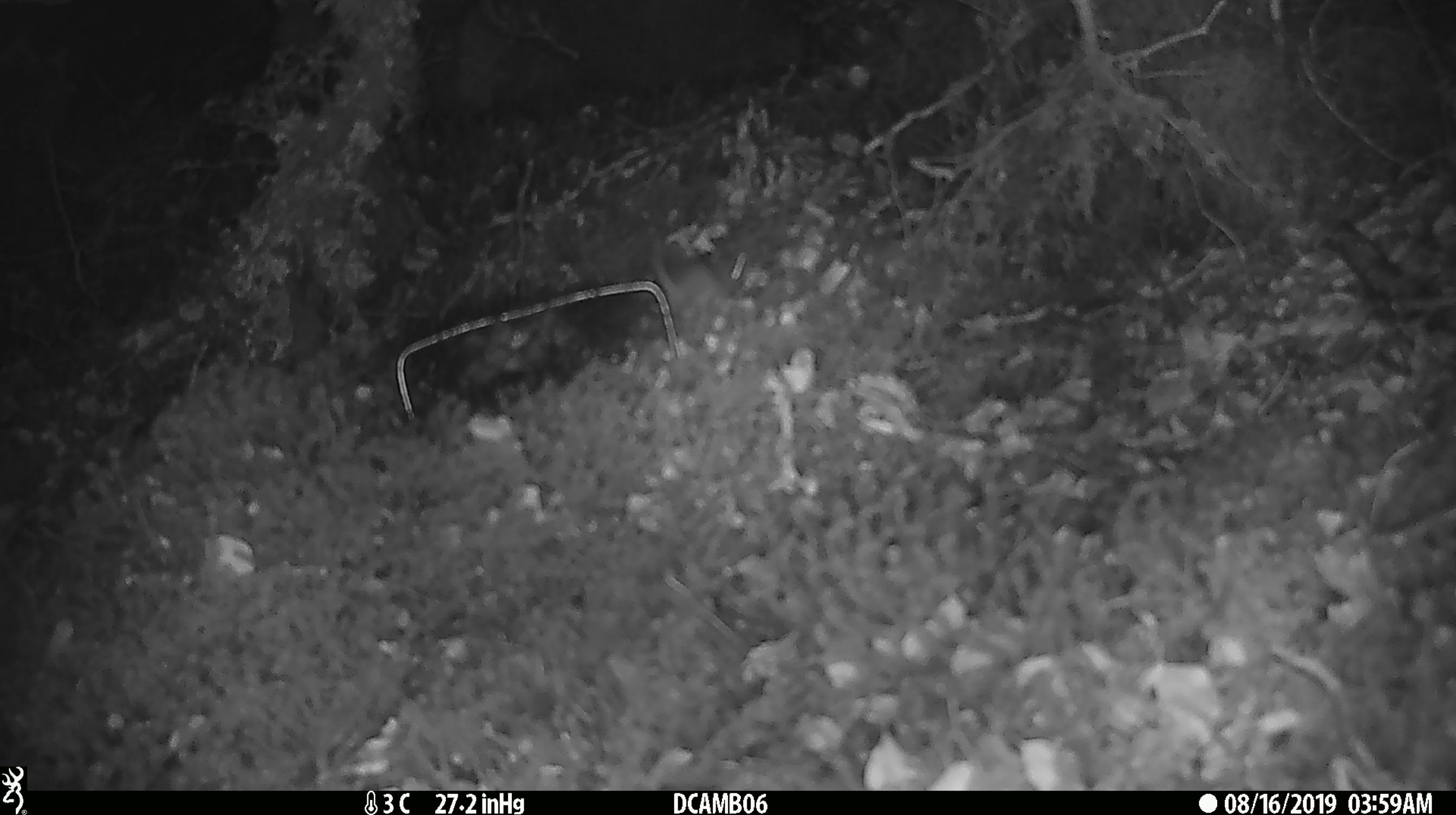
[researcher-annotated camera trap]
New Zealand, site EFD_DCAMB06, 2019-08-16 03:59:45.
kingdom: Animalia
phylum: Chordata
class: Mammalia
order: Rodentia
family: Muridae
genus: Mus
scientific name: Mus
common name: mouse